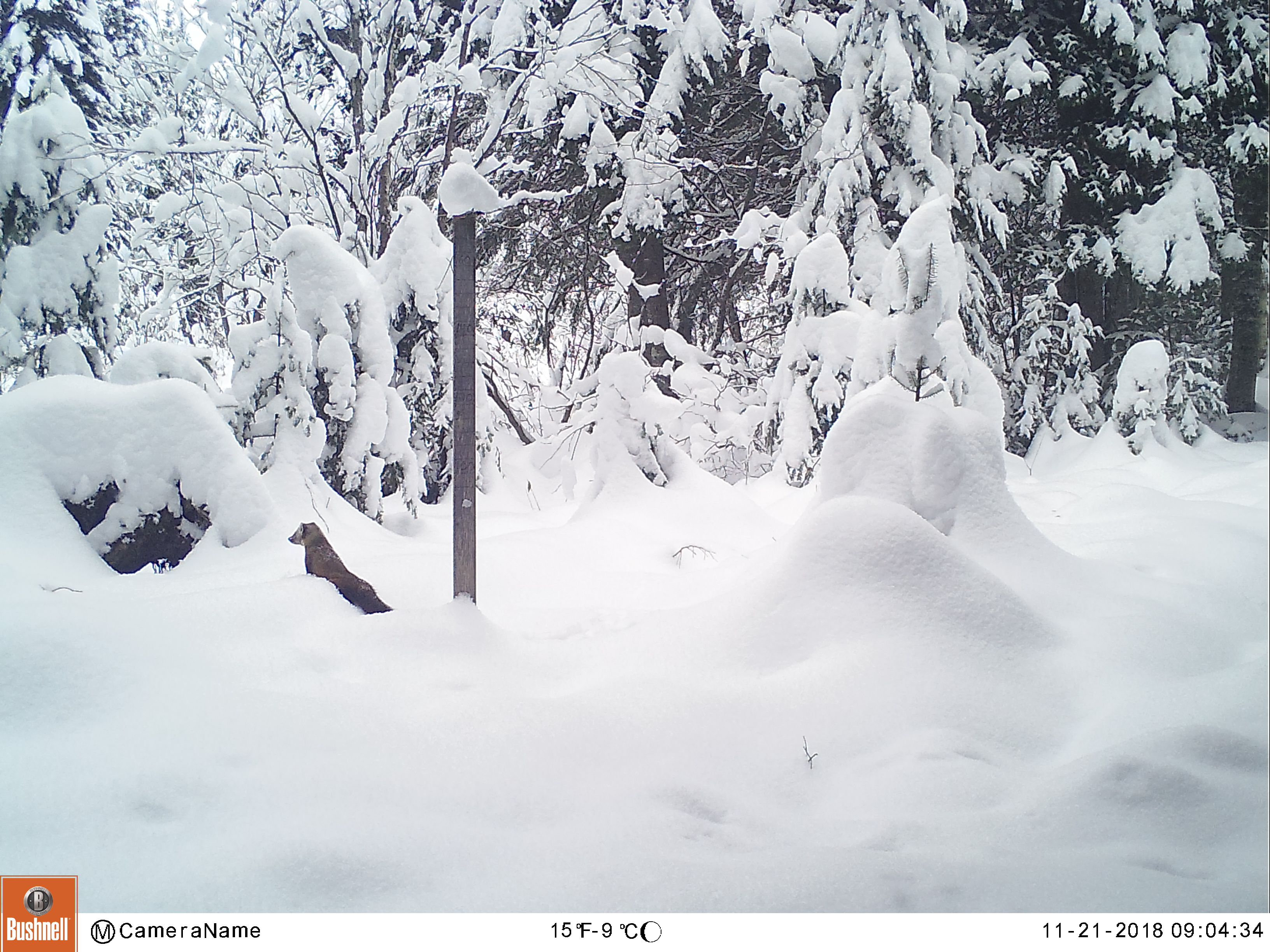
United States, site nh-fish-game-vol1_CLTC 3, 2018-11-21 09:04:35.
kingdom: Animalia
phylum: Chordata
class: Mammalia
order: Carnivora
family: Mustelidae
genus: Martes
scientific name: Martes americana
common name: american marten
American marten (Martes americana).